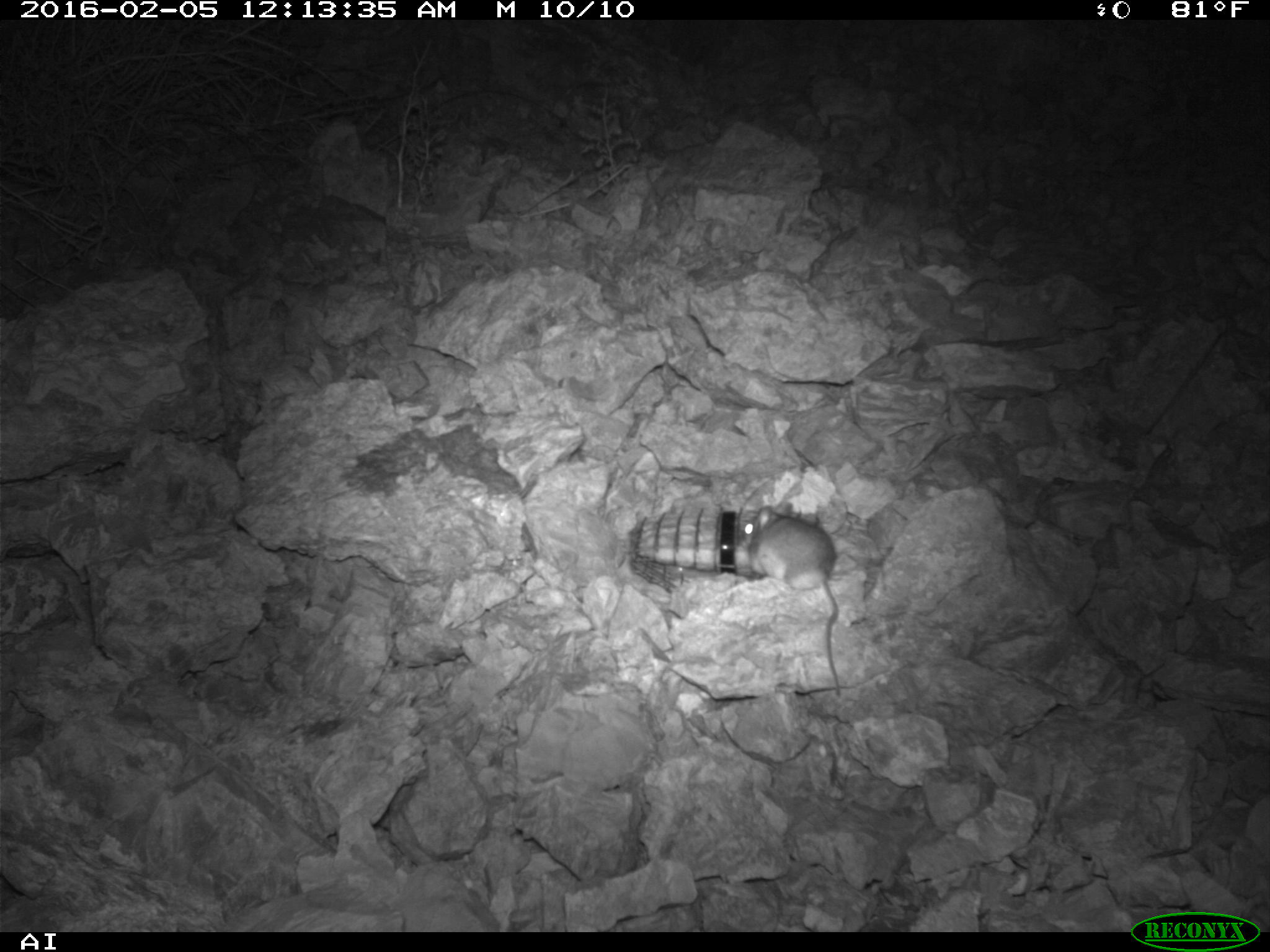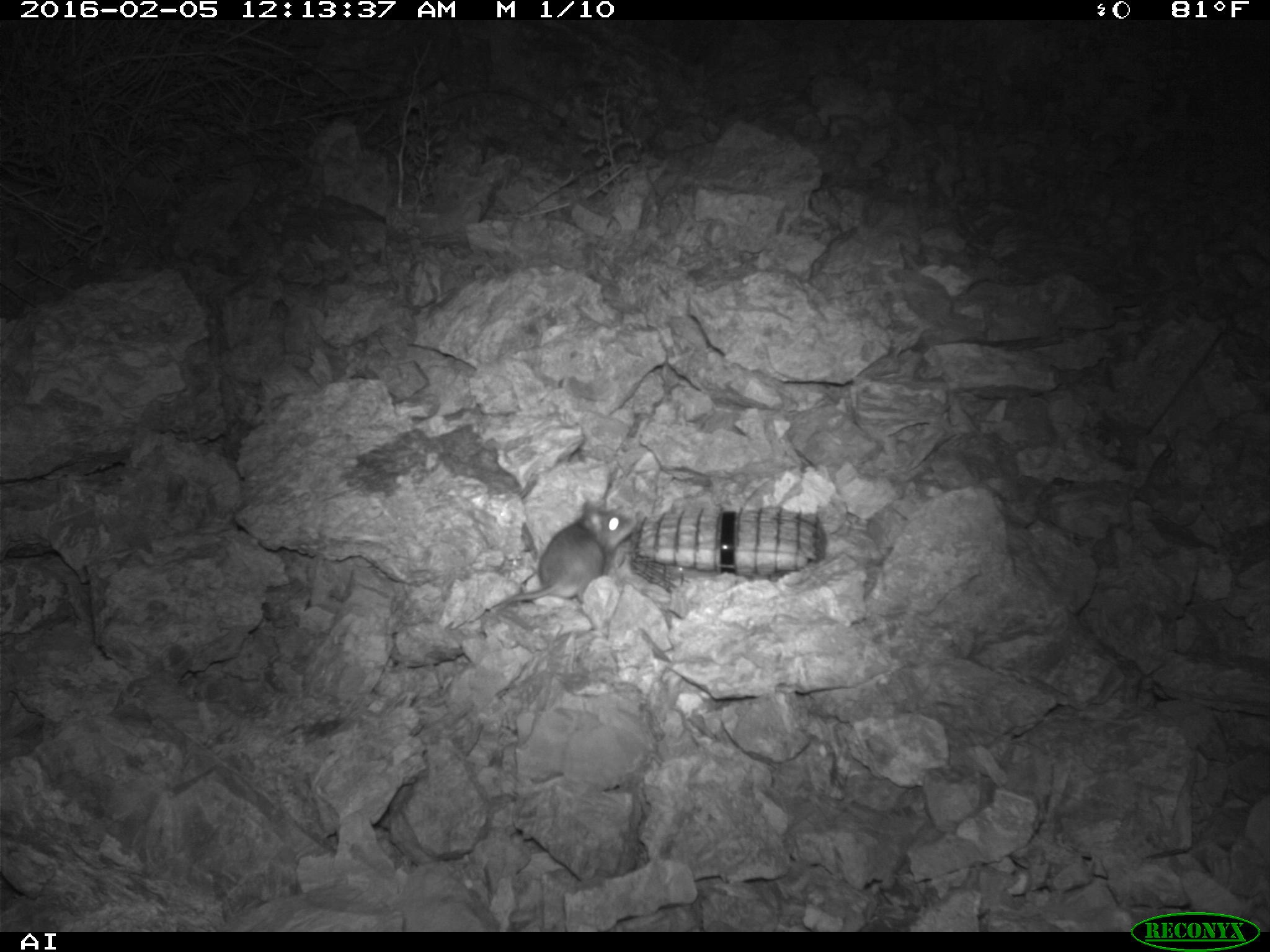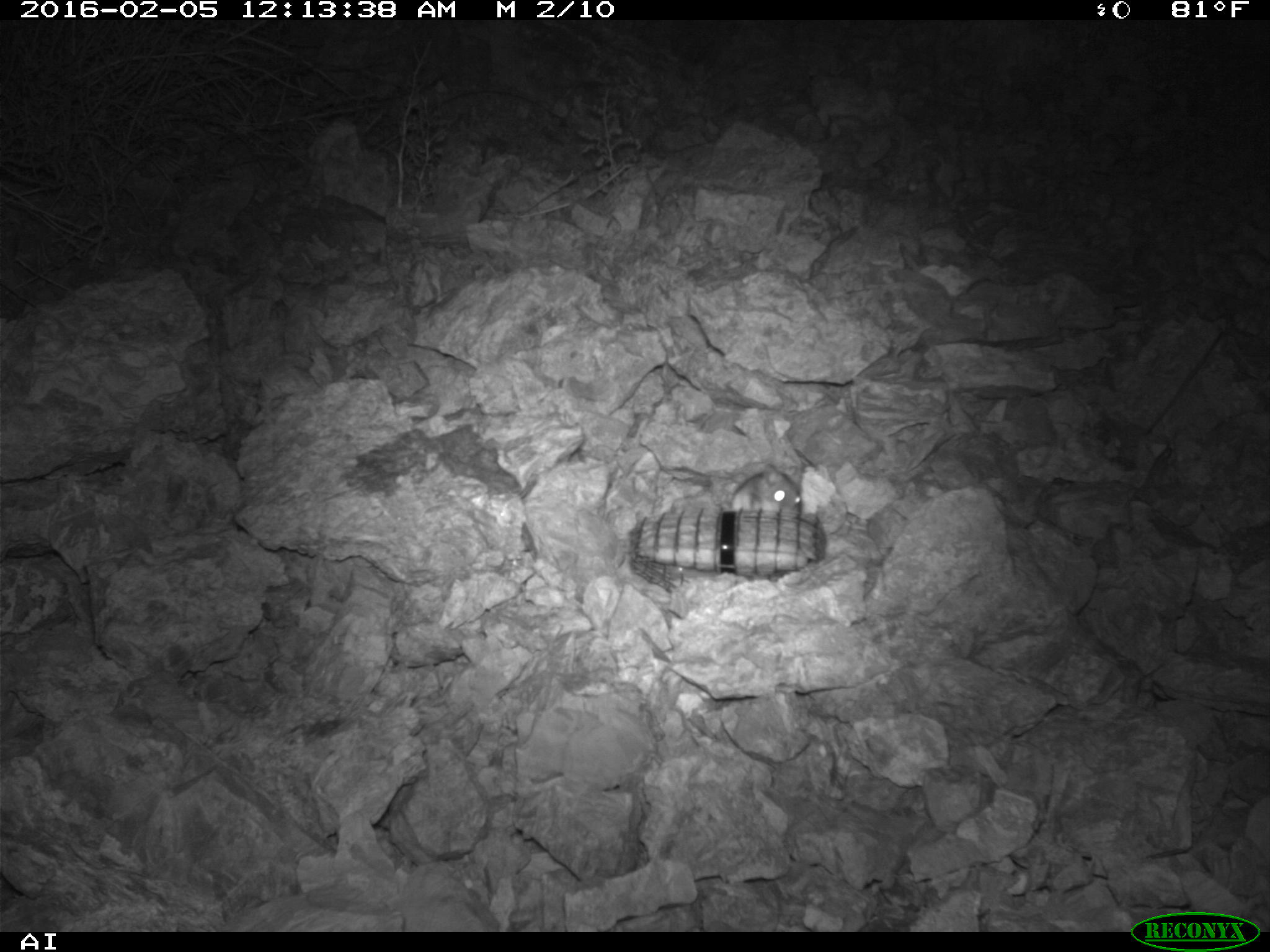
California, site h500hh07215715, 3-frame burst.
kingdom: Animalia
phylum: Chordata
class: Mammalia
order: Rodentia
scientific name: Rodentia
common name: rodent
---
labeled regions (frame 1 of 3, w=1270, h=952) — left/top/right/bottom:
rodent: 744/501/840/695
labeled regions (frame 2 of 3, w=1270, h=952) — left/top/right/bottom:
rodent: 491/500/636/610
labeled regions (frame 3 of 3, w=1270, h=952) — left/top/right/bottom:
rodent: 728/466/804/515